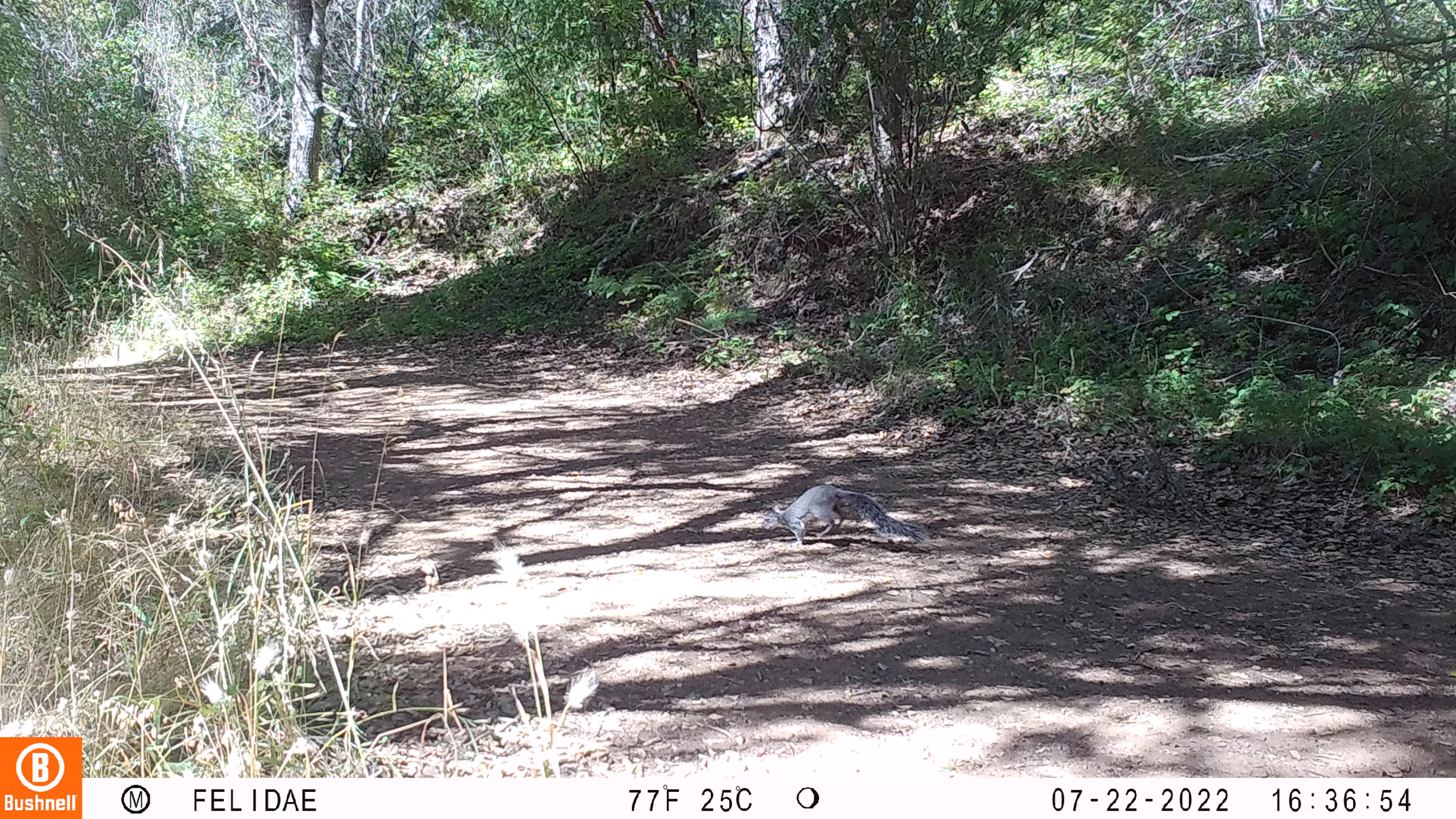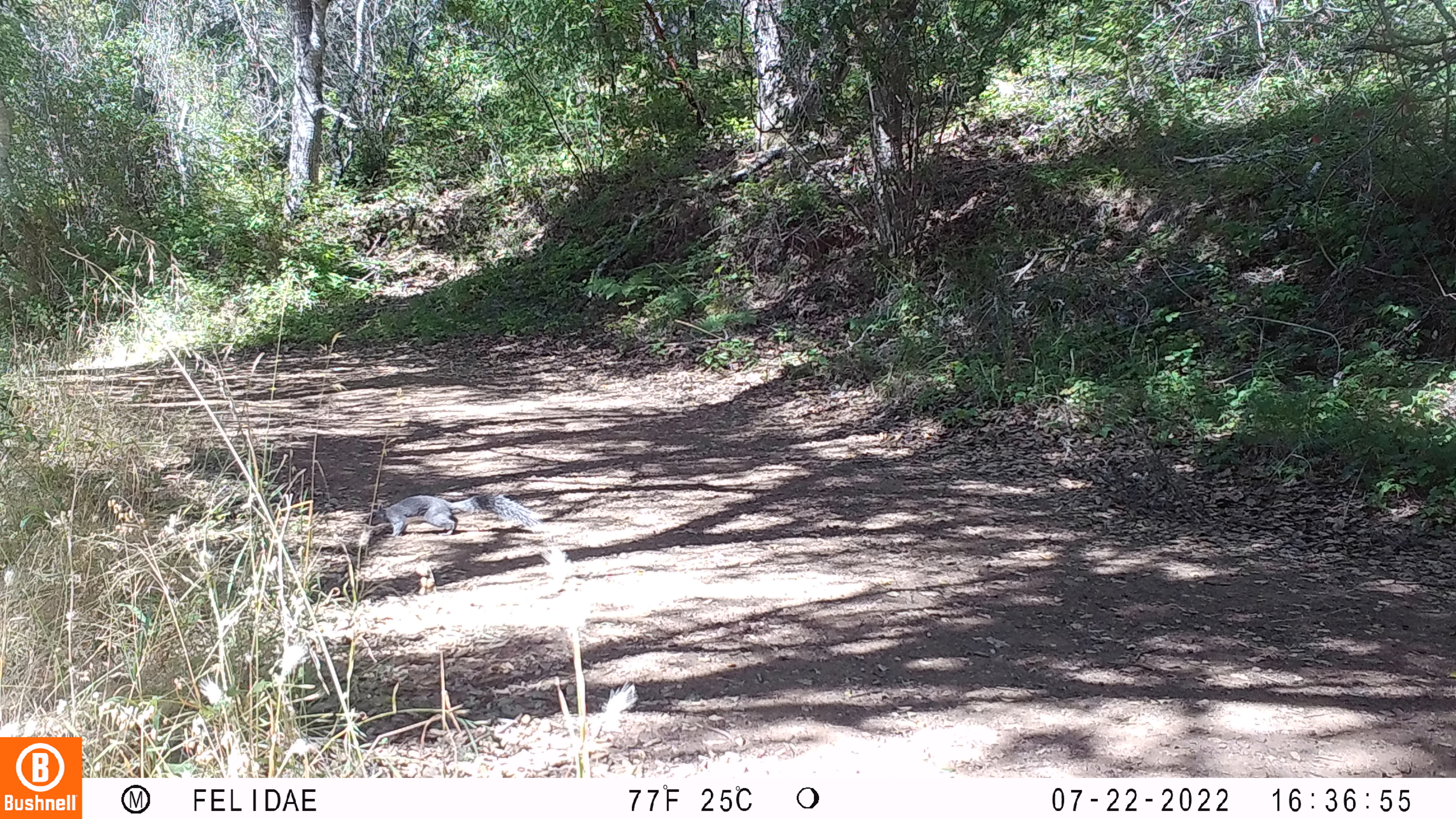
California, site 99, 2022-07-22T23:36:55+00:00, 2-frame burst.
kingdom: Animalia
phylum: Chordata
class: Mammalia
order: Rodentia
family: Sciuridae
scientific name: Sciuridae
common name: squirrel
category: unknown squirrel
Unknown squirrel (squirrel) (Sciuridae).